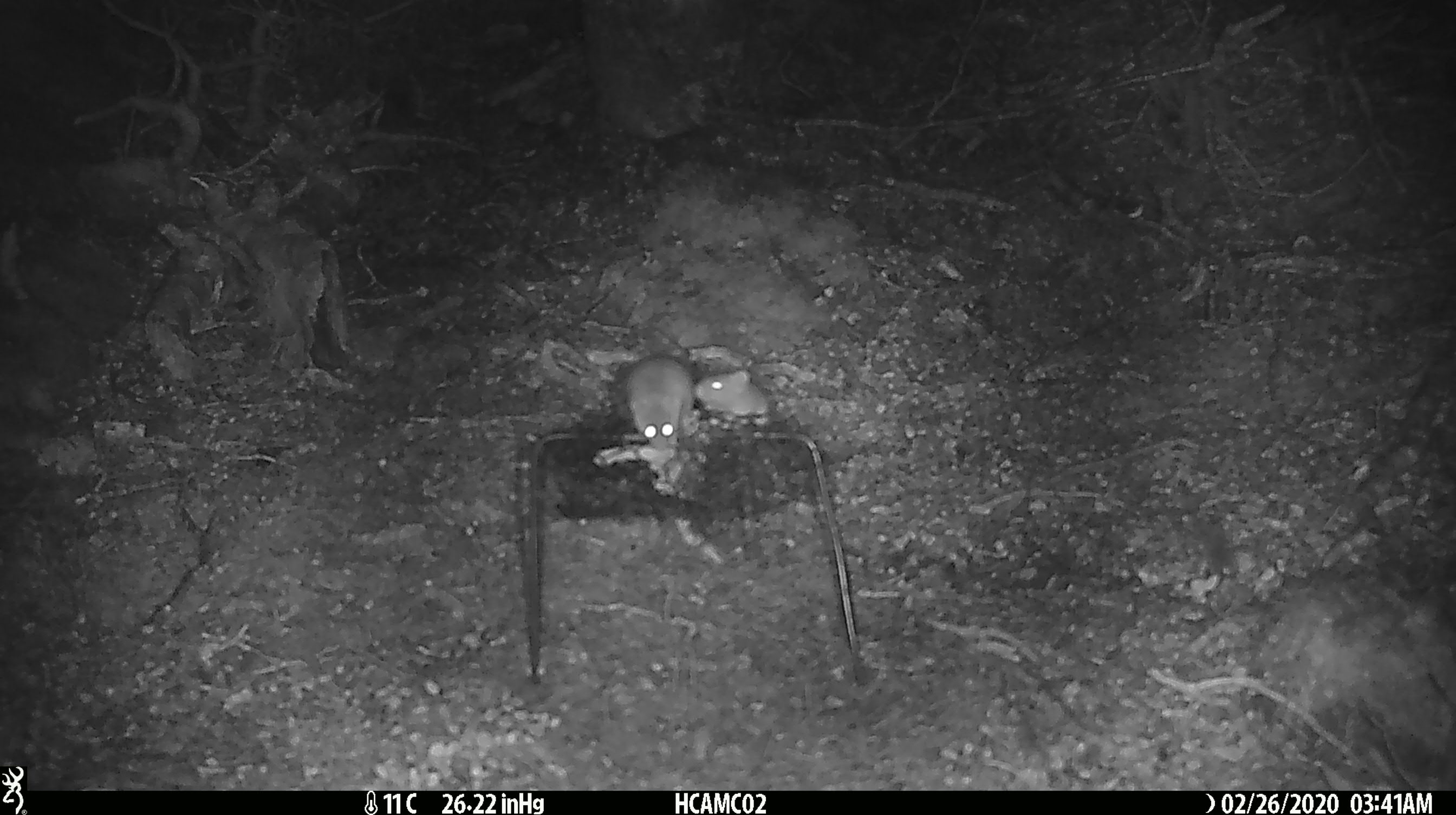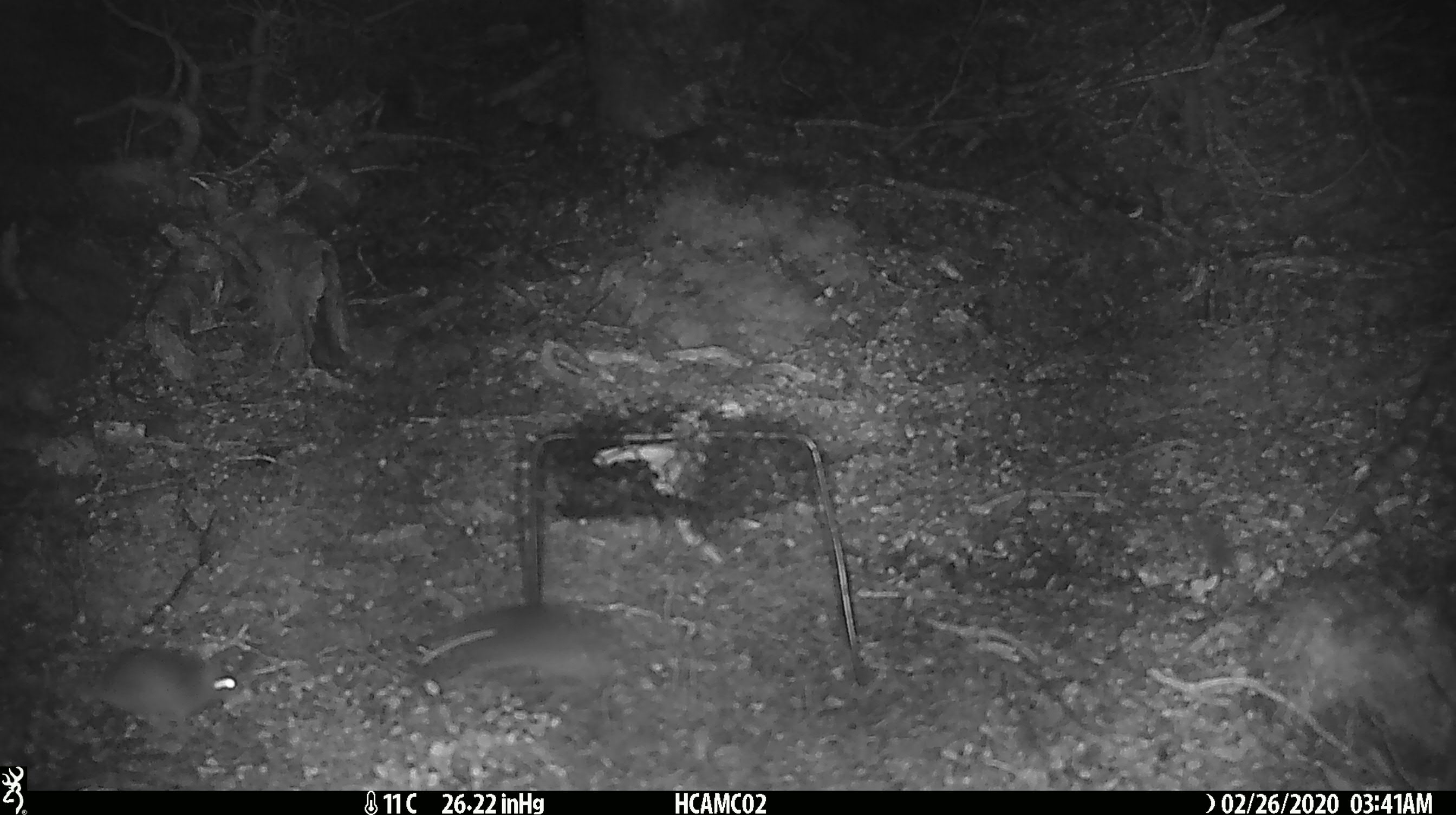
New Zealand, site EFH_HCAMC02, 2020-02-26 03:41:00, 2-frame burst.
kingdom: Animalia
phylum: Chordata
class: Mammalia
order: Rodentia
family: Muridae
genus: Mus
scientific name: Mus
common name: mouse